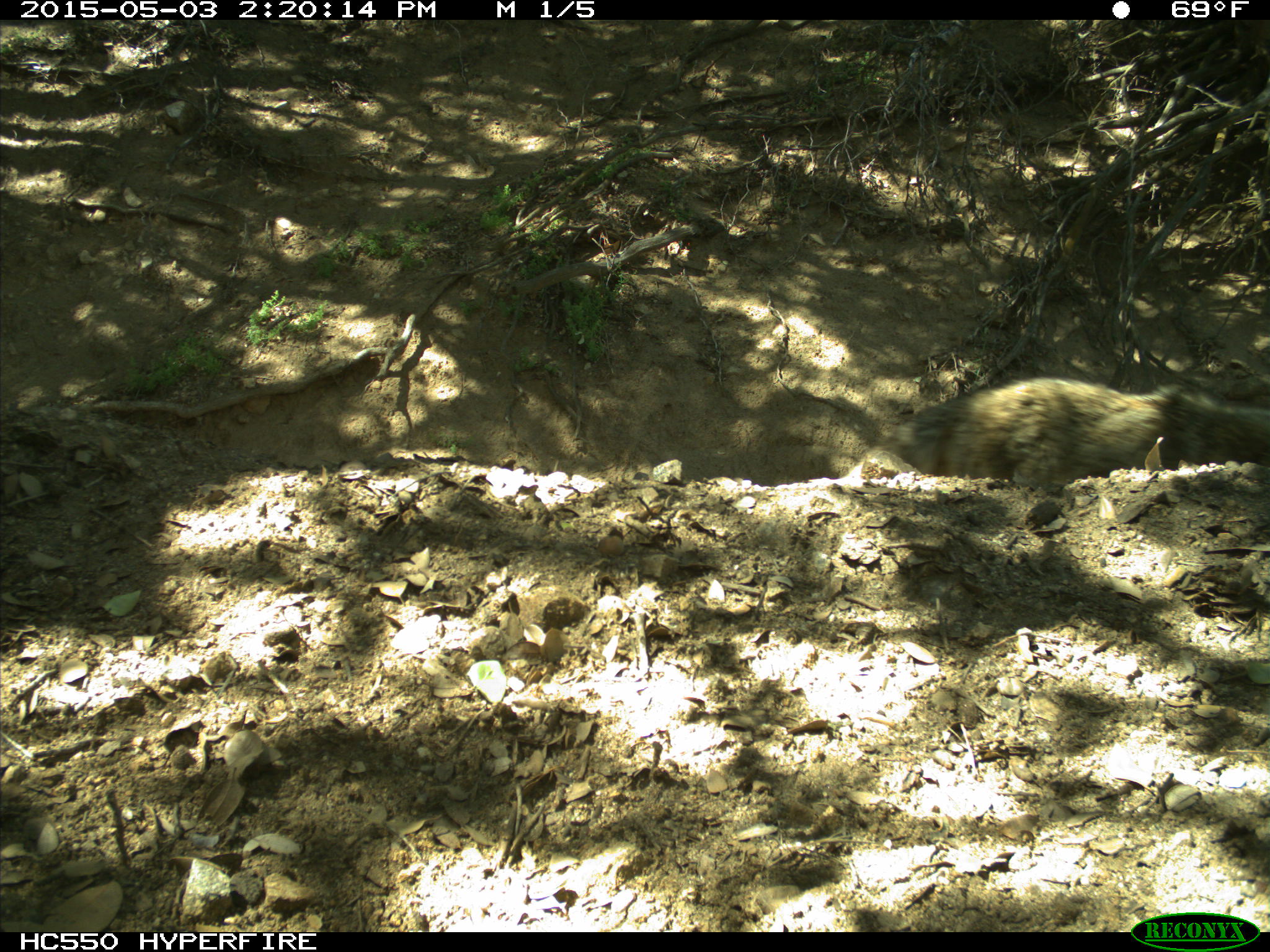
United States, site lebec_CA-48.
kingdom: Animalia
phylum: Chordata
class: Mammalia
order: Carnivora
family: Ursidae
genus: Ursus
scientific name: Ursus americanus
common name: american black bear